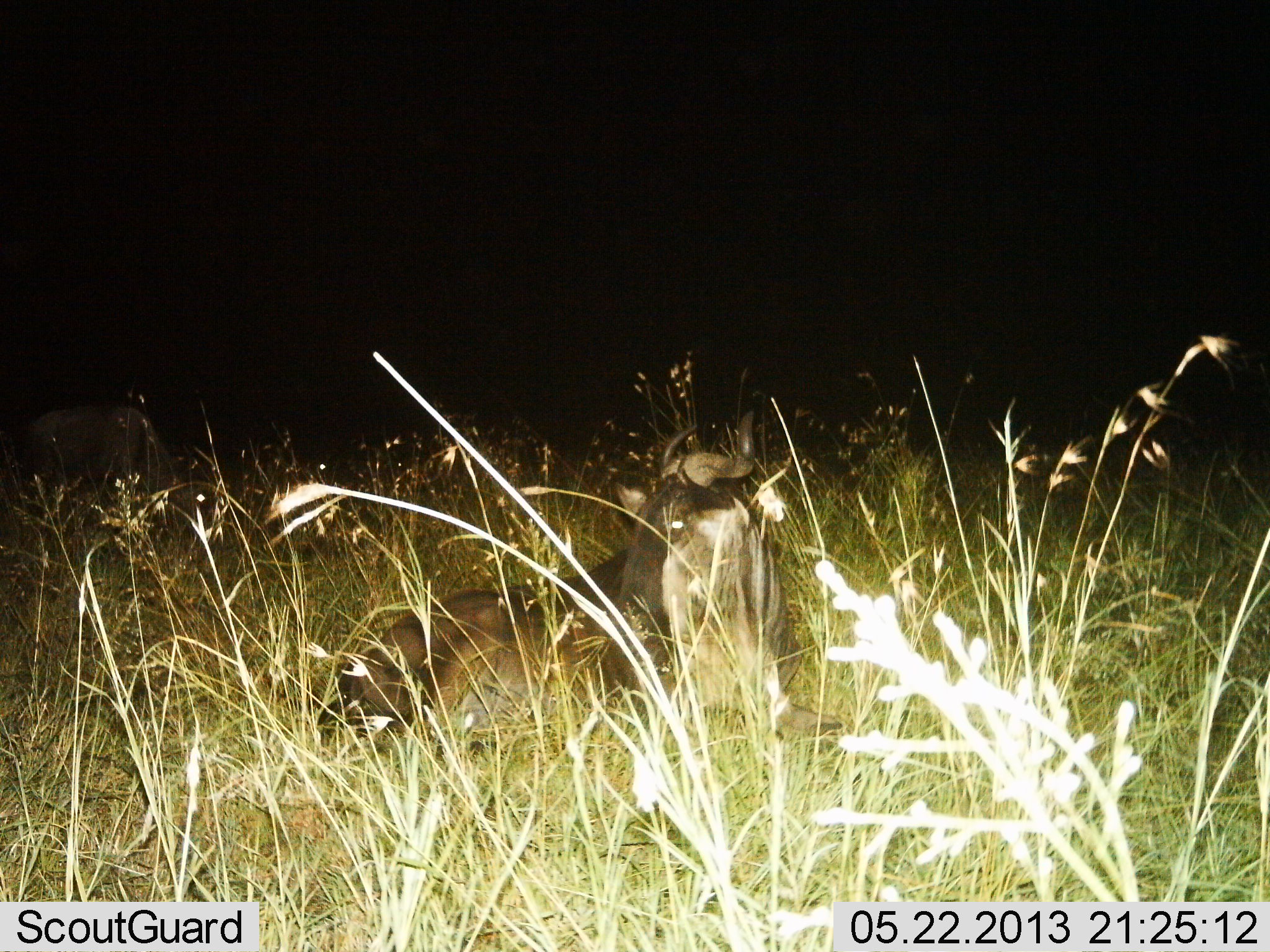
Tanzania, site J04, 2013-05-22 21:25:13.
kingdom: Animalia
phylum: Chordata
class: Mammalia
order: Artiodactyla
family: Bovidae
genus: Connochaetes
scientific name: Connochaetes taurinus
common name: blue wildebeest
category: wildebeest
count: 1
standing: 24%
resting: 94%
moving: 0%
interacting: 0%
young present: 3%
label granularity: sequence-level